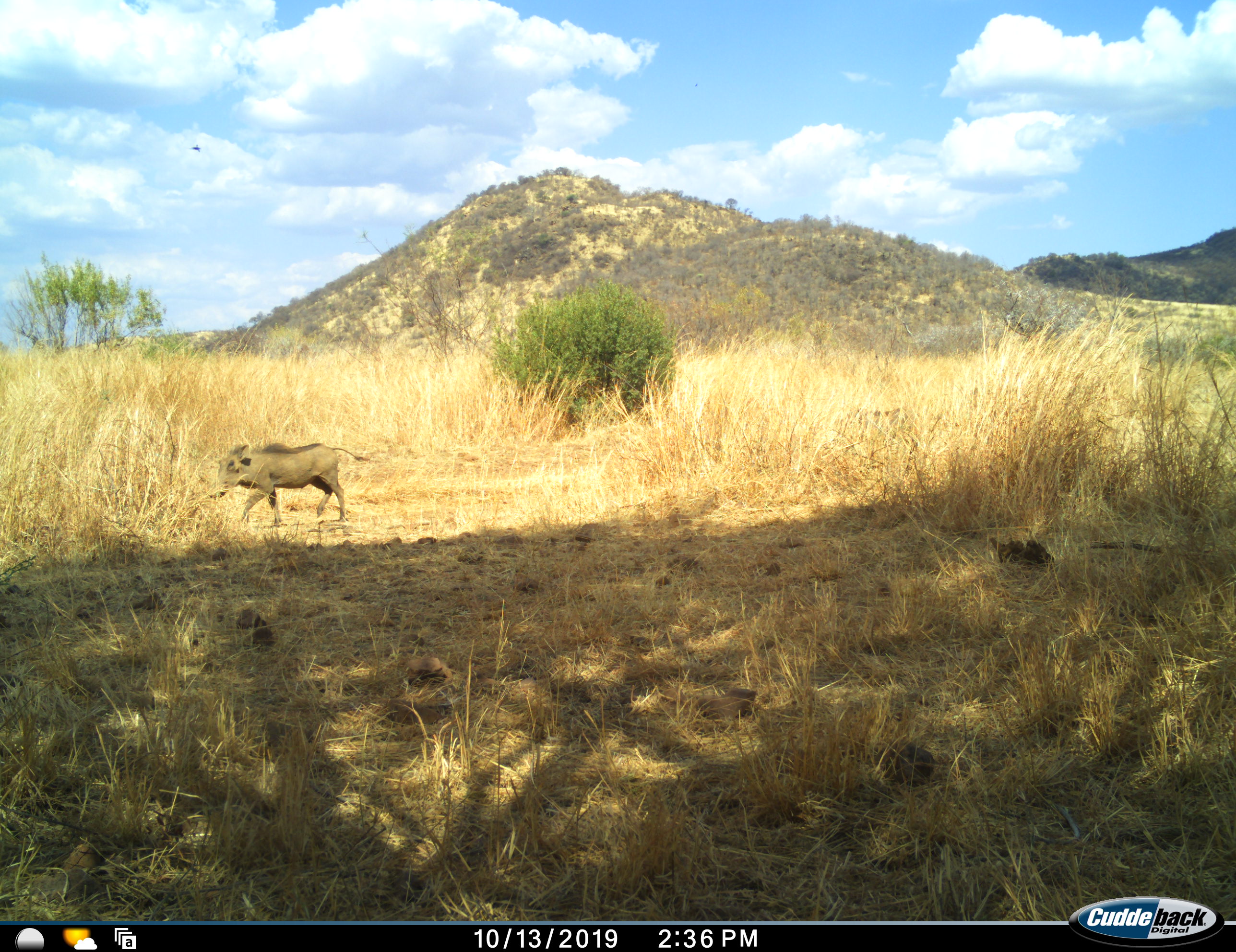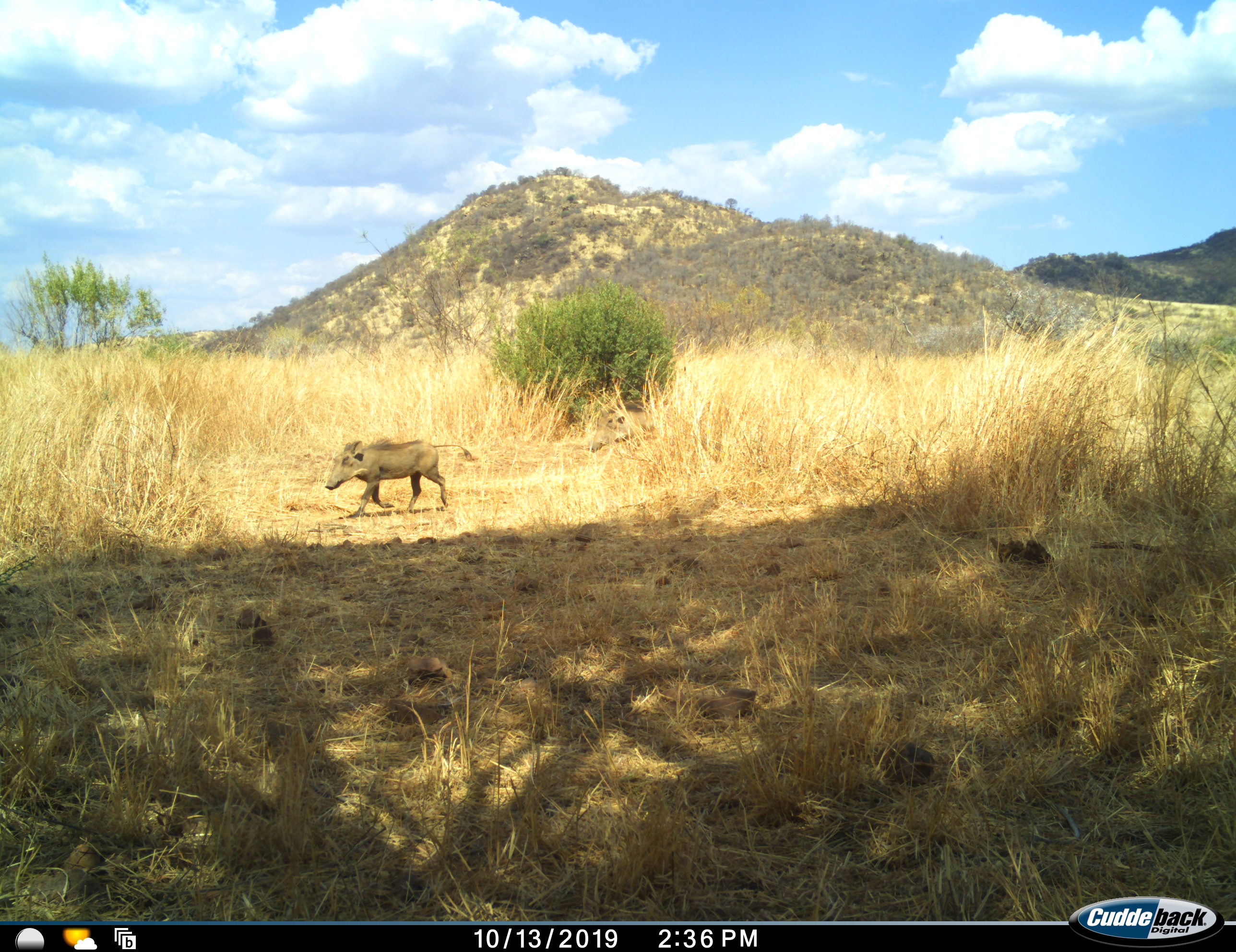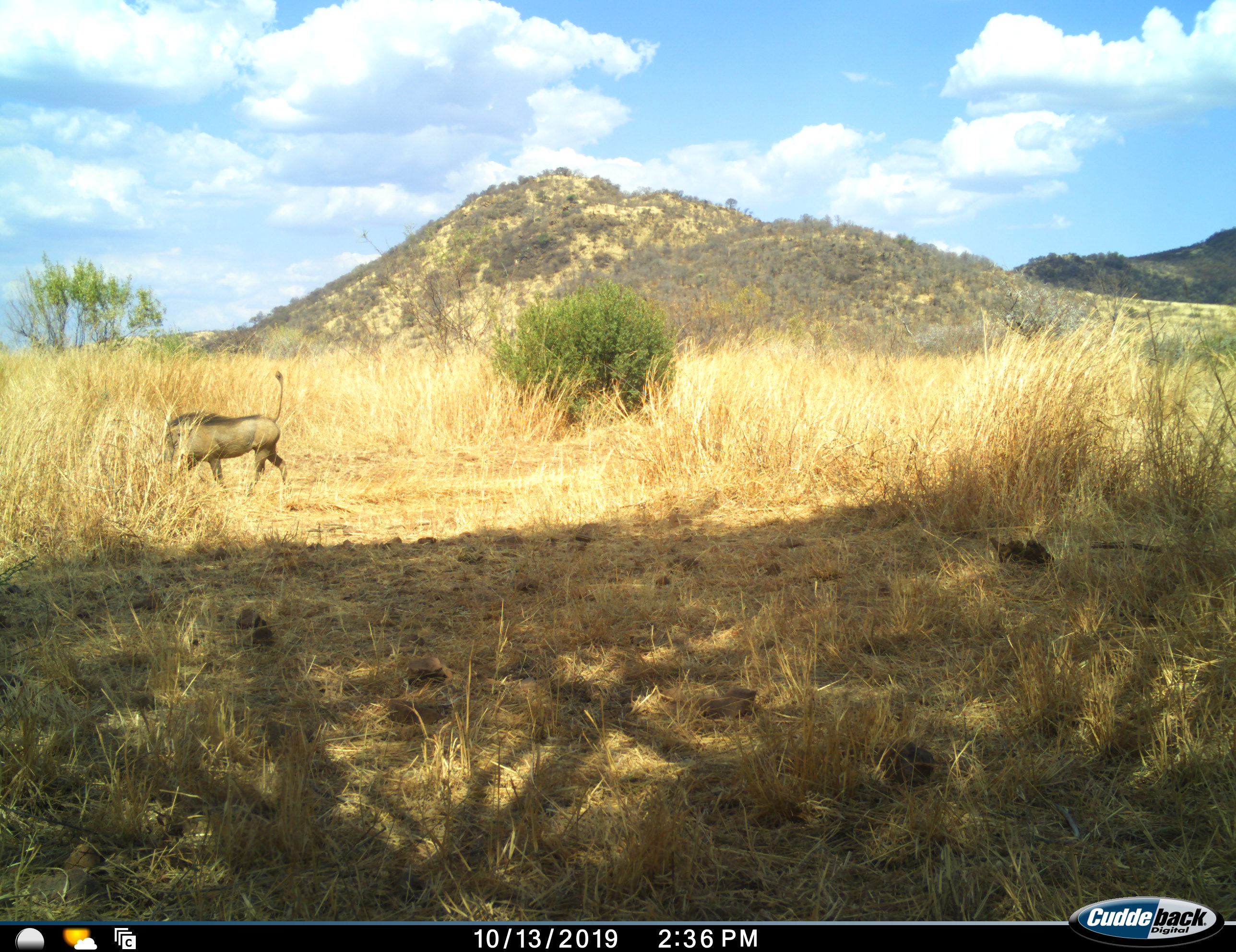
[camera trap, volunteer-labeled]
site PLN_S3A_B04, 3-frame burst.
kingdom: Animalia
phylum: Chordata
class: Mammalia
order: Artiodactyla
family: Suidae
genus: Phacochoerus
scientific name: Phacochoerus africanus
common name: warthog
Warthog (Phacochoerus africanus), count 2. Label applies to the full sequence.